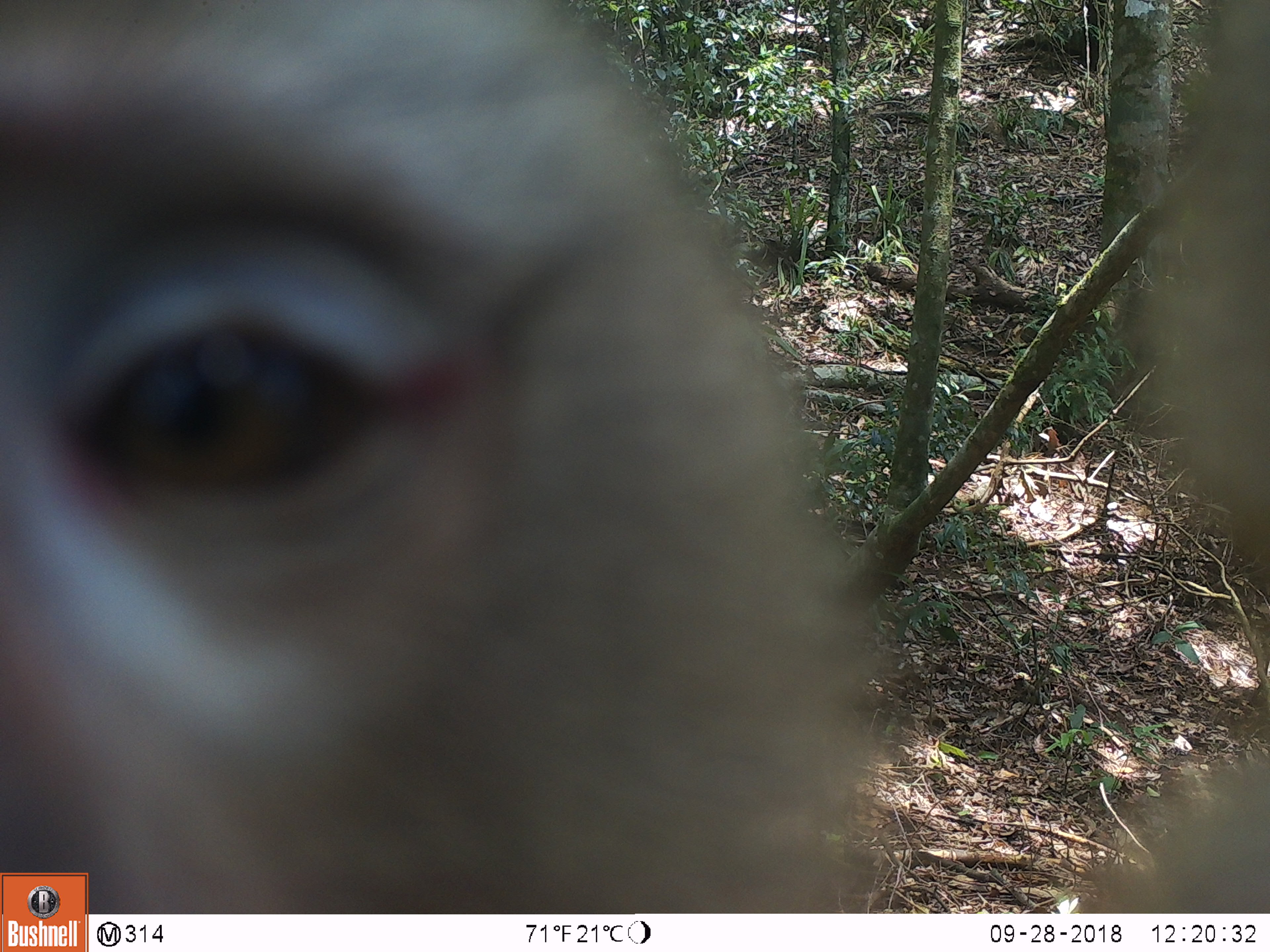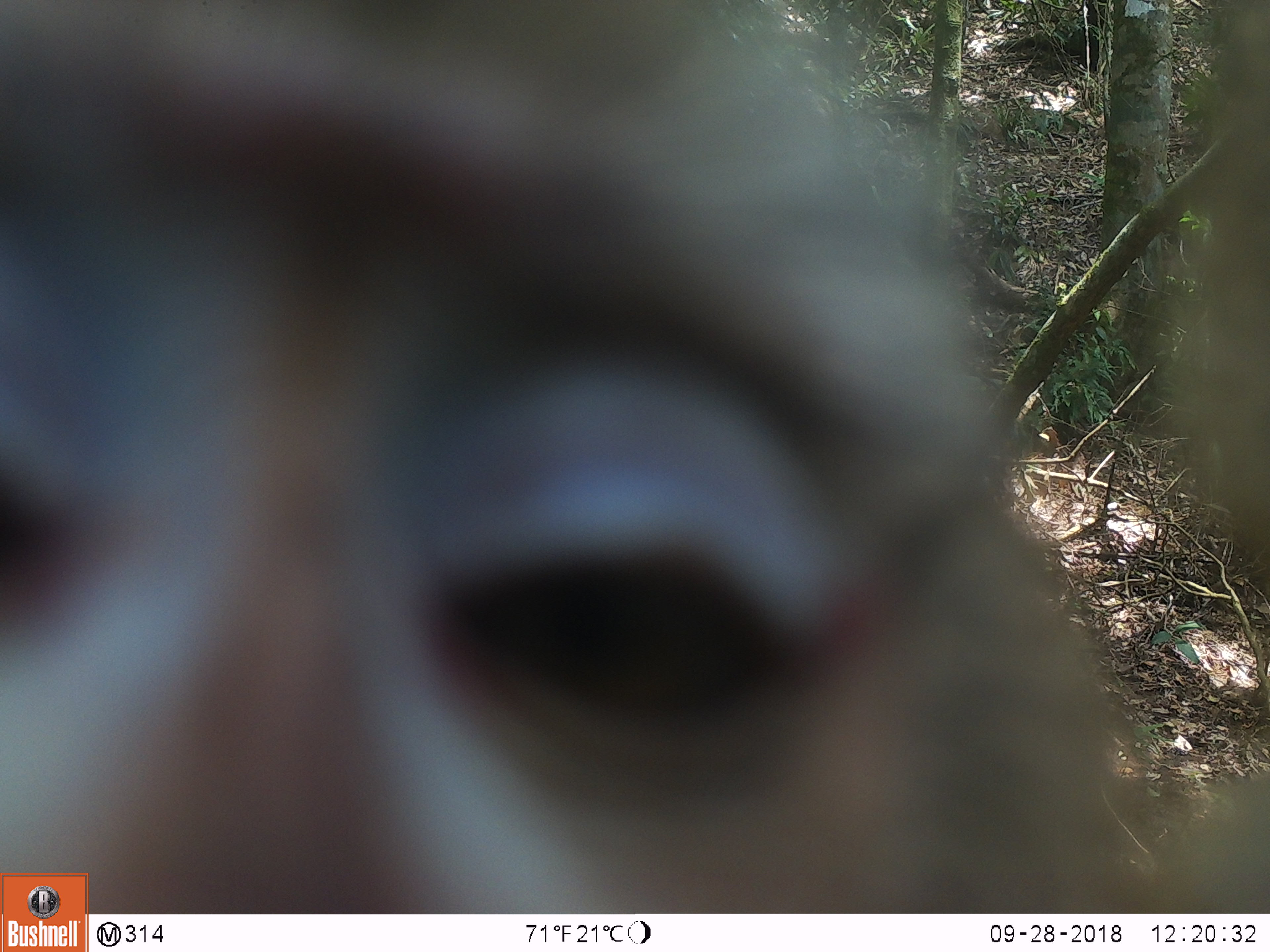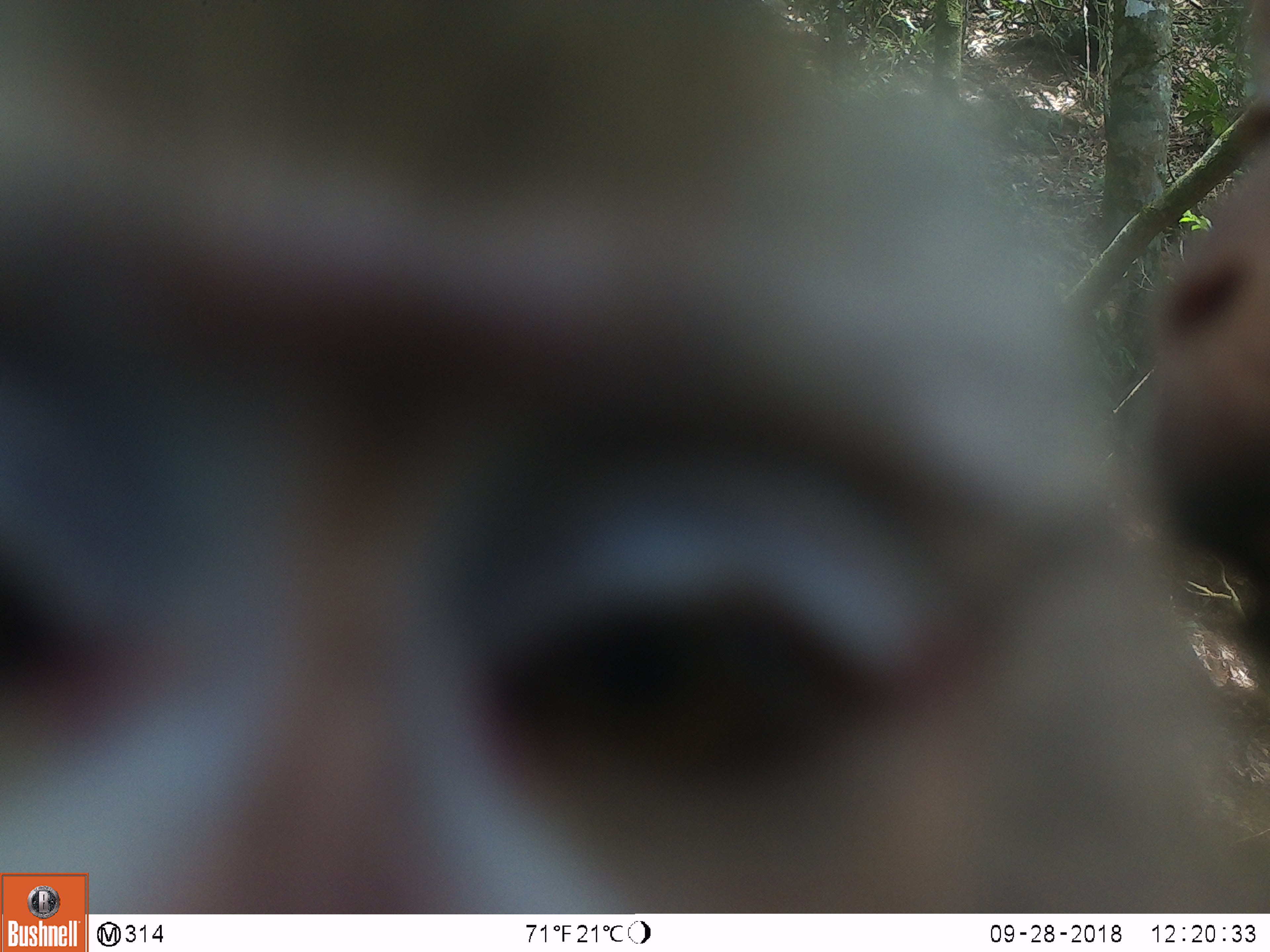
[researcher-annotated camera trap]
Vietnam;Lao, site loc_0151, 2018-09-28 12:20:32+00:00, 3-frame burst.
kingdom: Animalia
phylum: Chordata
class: Mammalia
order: Primates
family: Cercopithecidae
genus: Macaca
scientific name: Macaca nemestrina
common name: pig-tailed macaque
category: pig tailed macaque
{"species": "pig tailed macaque (pig-tailed macaque) (Macaca nemestrina)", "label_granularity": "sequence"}